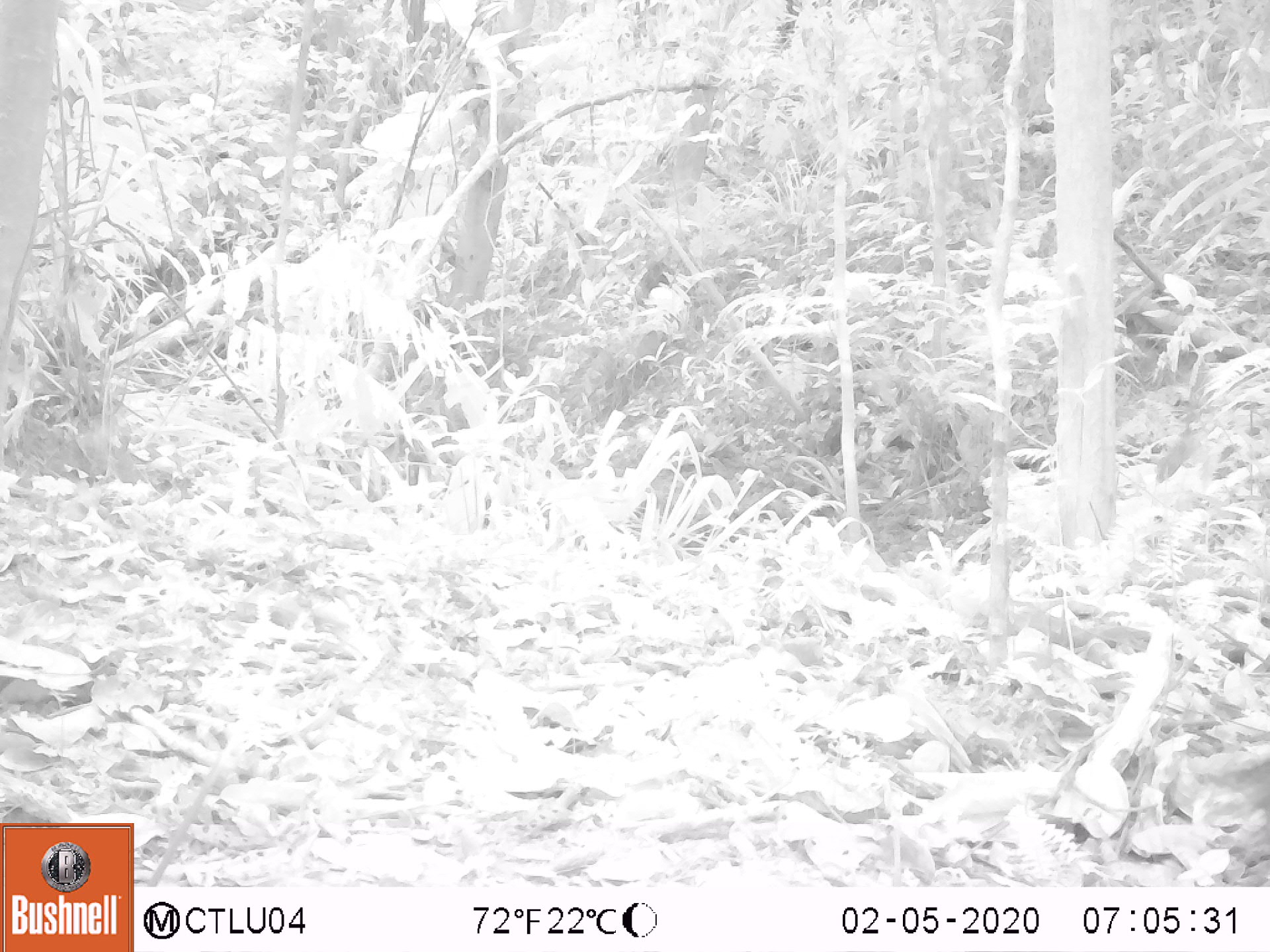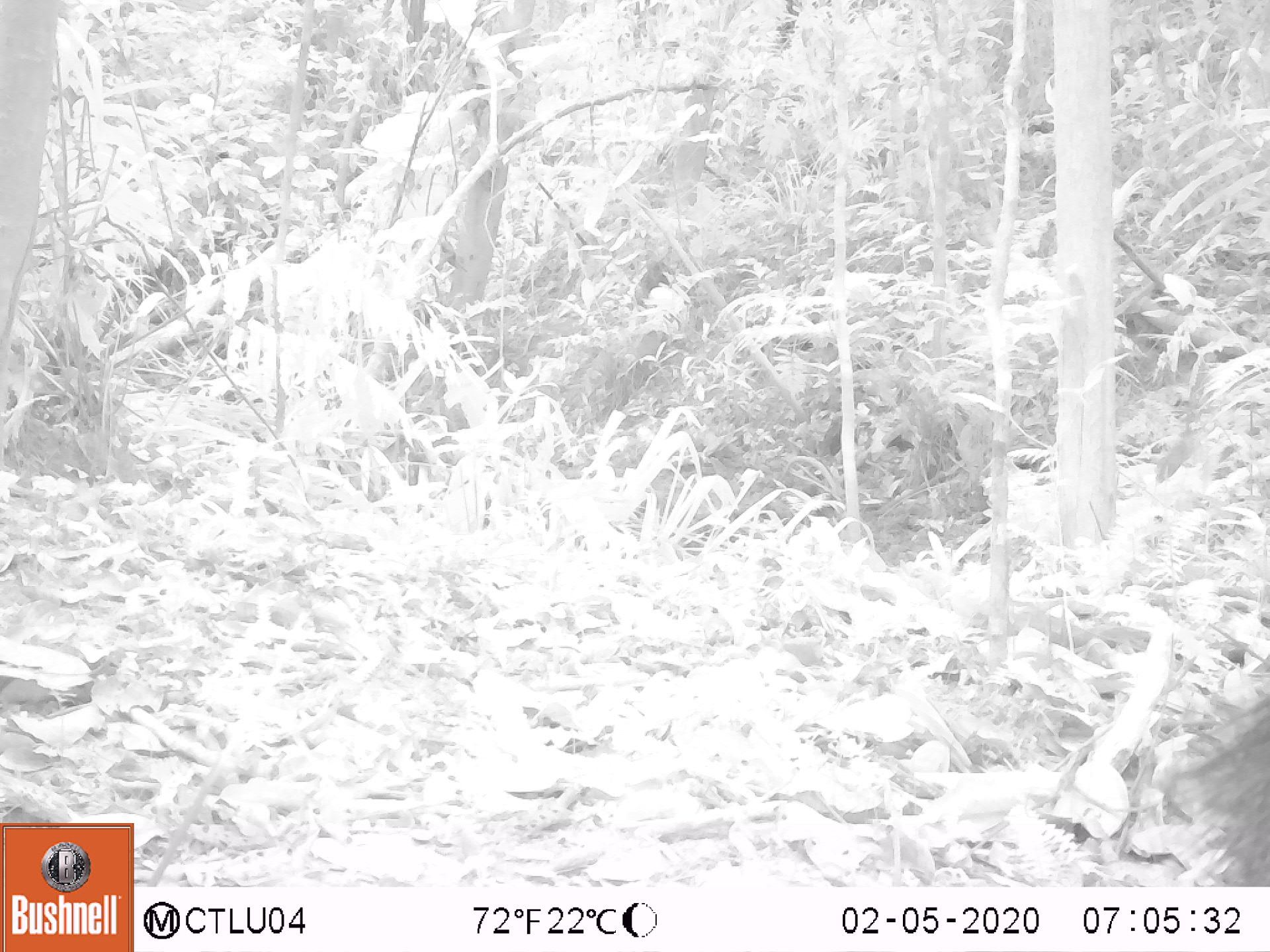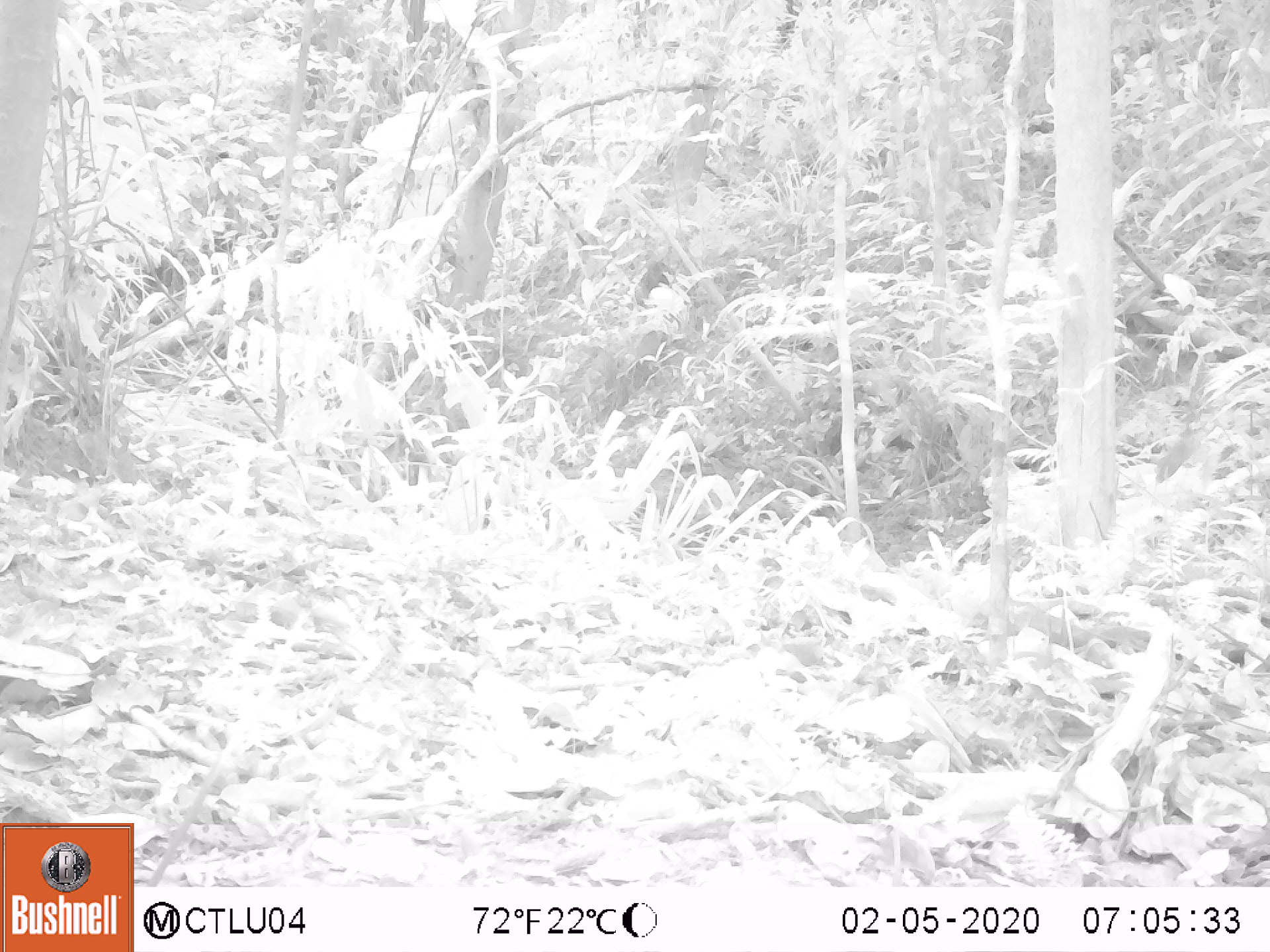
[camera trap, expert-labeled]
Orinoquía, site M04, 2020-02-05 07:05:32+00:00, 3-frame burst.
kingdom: Animalia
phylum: Chordata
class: Mammalia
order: Artiodactyla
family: Tayassuidae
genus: Pecari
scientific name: Pecari tajacu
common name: collared peccary